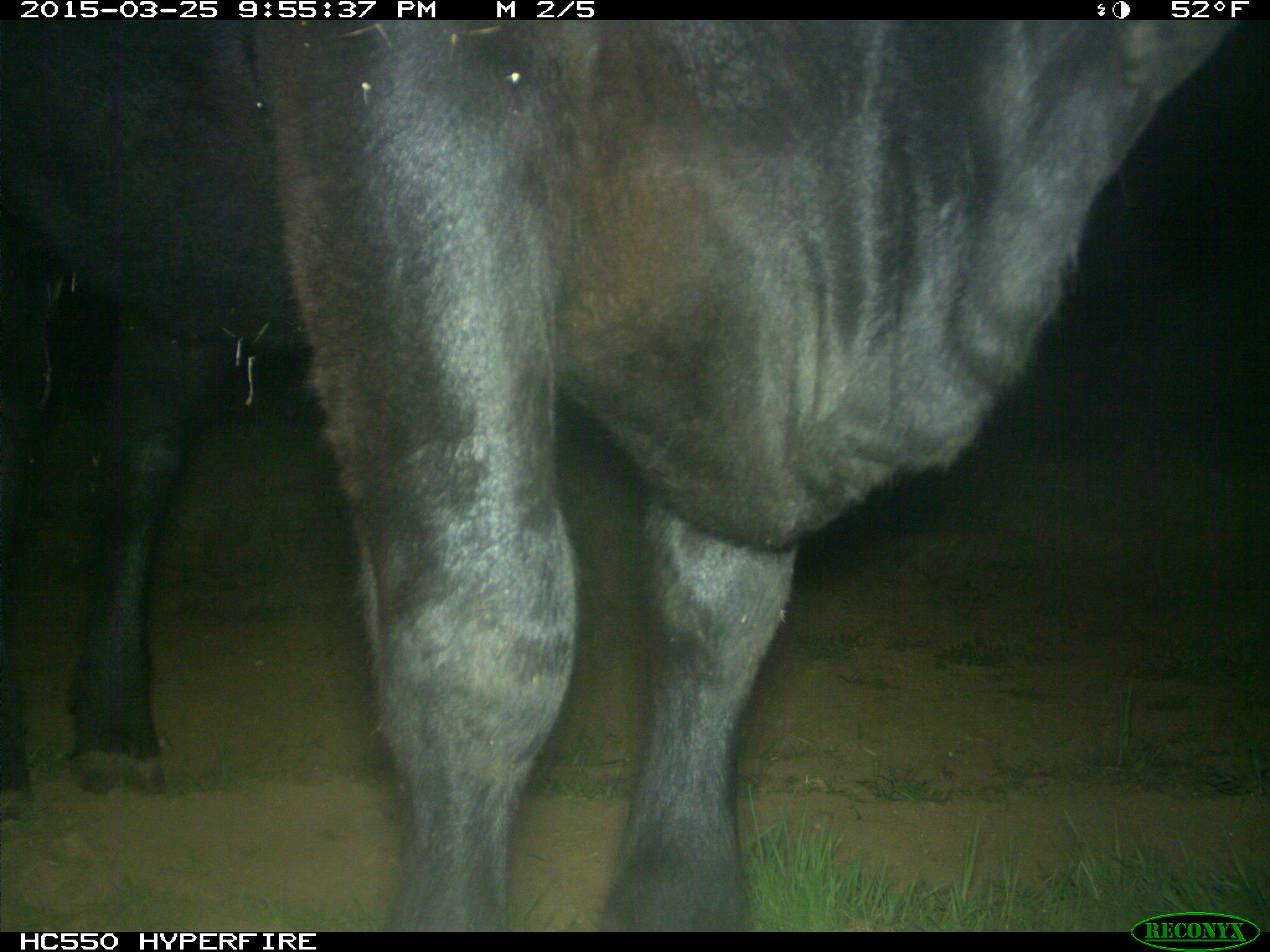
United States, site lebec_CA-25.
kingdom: Animalia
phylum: Chordata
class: Mammalia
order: Artiodactyla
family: Bovidae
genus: Bos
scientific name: Bos taurus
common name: domestic cow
Bos taurus (domestic cow).